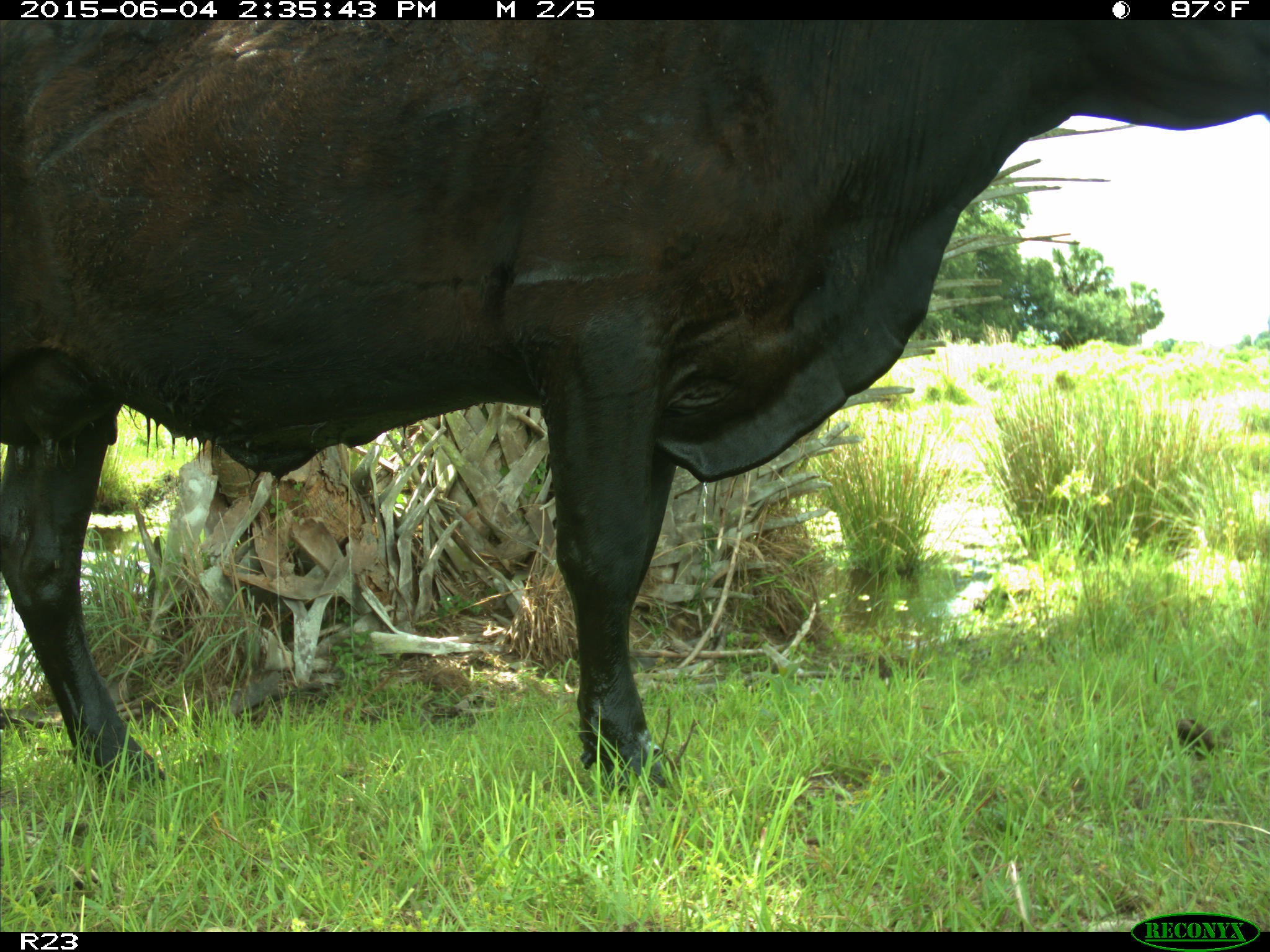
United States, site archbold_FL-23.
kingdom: Animalia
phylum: Chordata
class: Mammalia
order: Artiodactyla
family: Bovidae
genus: Bos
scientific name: Bos taurus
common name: domestic cow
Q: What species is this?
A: Bos taurus (domestic cow).